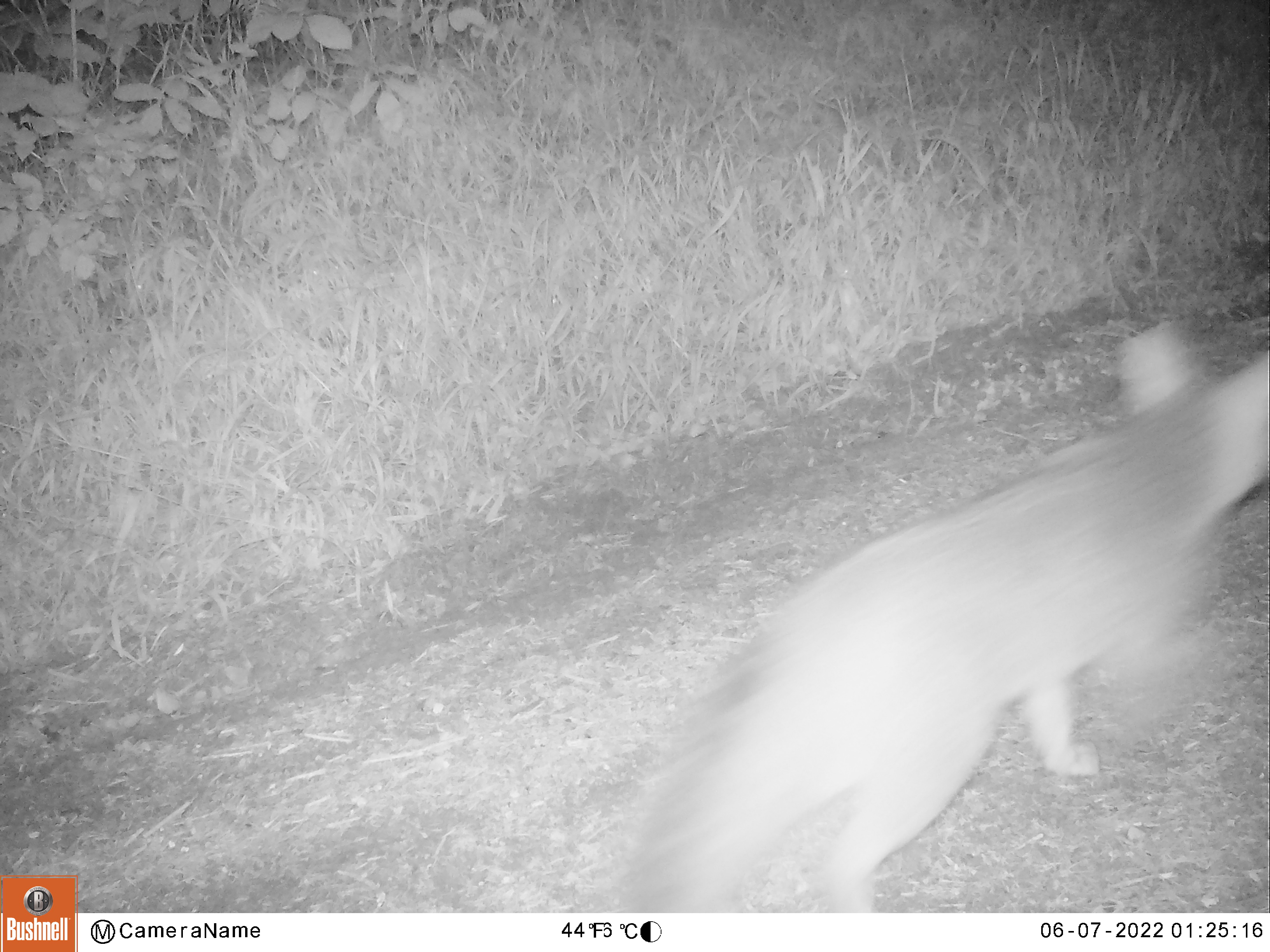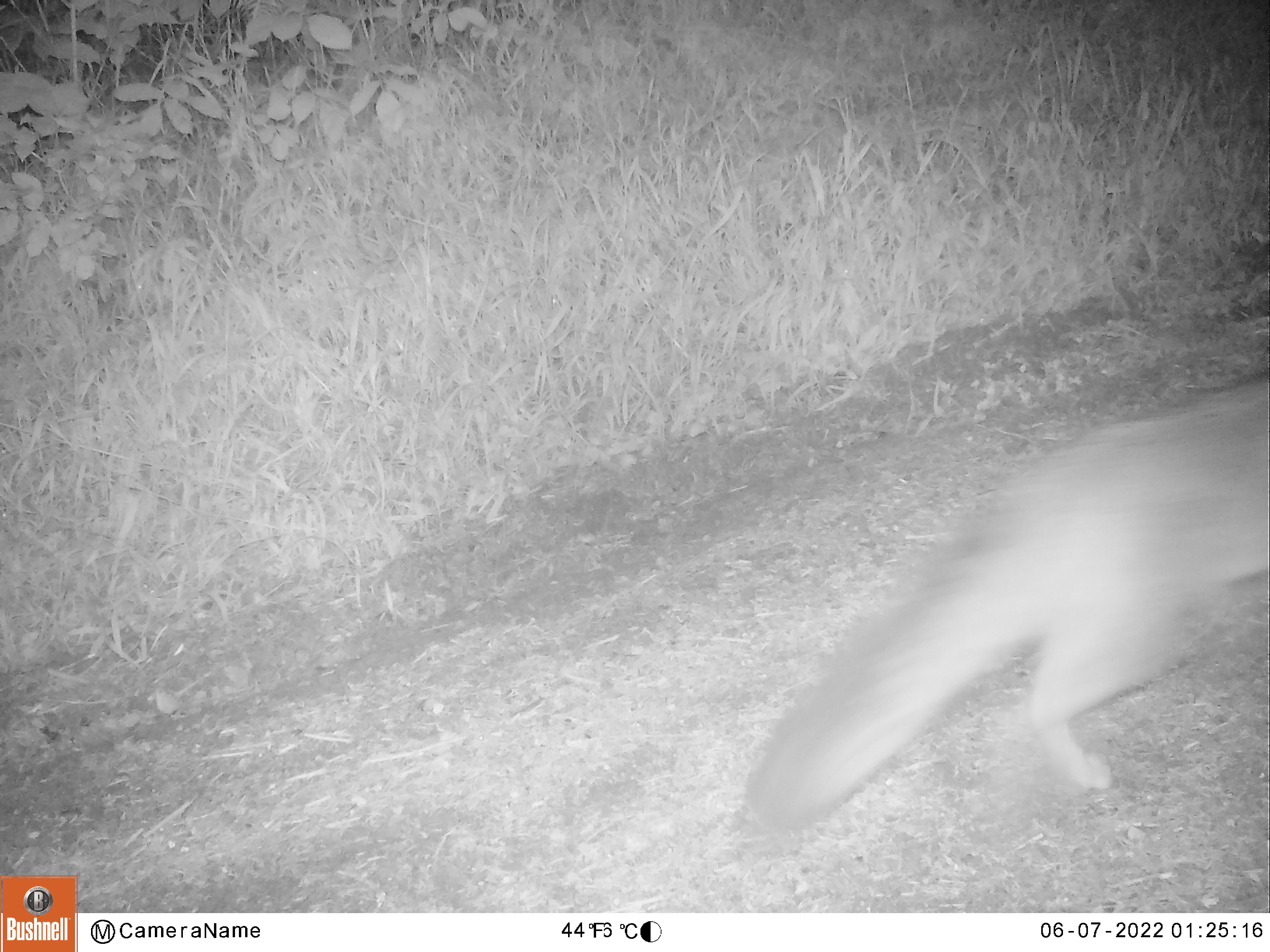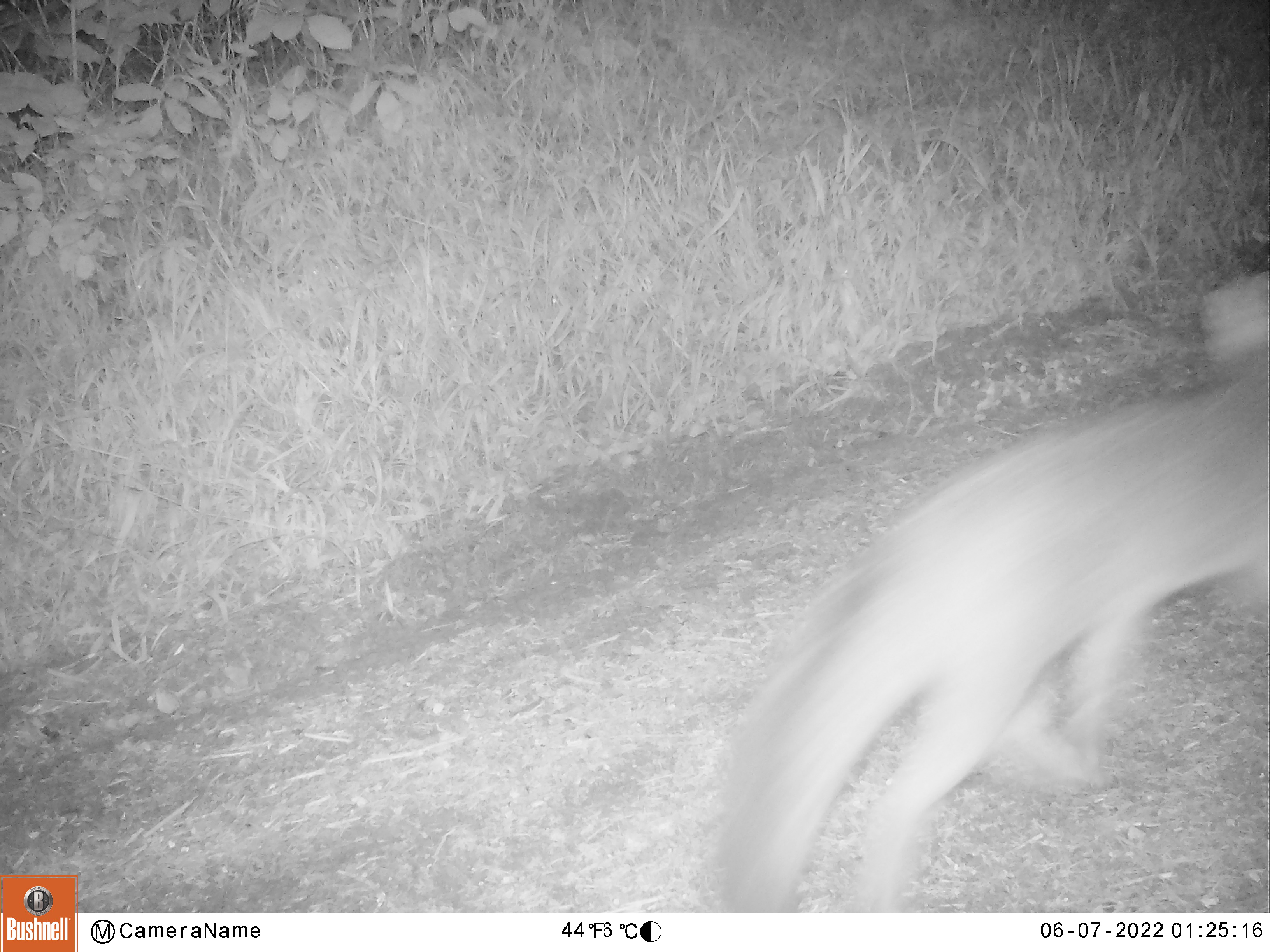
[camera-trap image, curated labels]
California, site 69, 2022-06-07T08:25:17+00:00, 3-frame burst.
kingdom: Animalia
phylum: Chordata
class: Mammalia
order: Carnivora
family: Canidae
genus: Urocyon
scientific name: Urocyon cinereoargenteus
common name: gray fox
Gray fox (Urocyon cinereoargenteus).